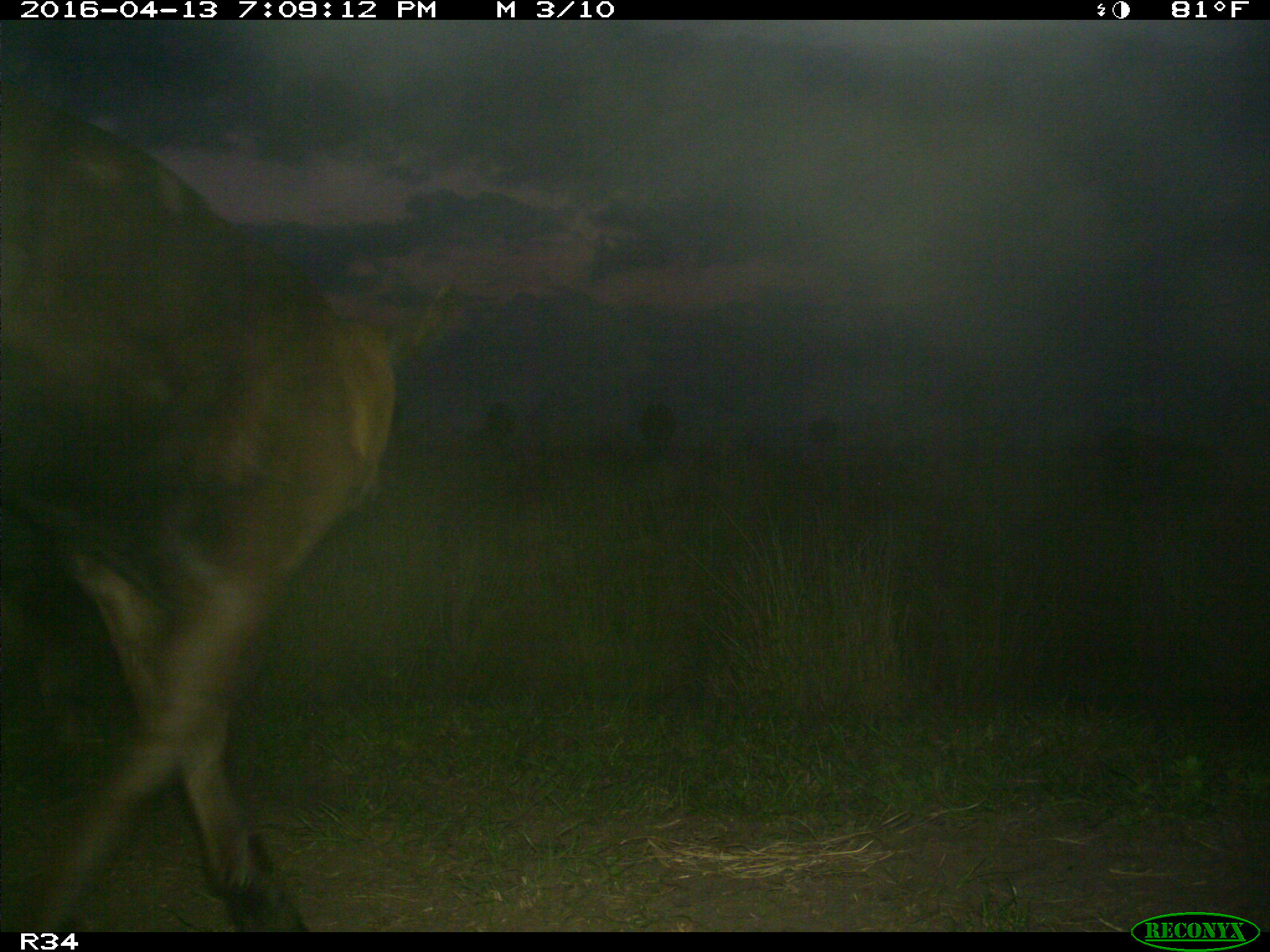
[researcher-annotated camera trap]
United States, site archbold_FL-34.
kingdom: Animalia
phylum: Chordata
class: Mammalia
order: Artiodactyla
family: Bovidae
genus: Bos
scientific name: Bos taurus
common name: domestic cow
Bos taurus (domestic cow).